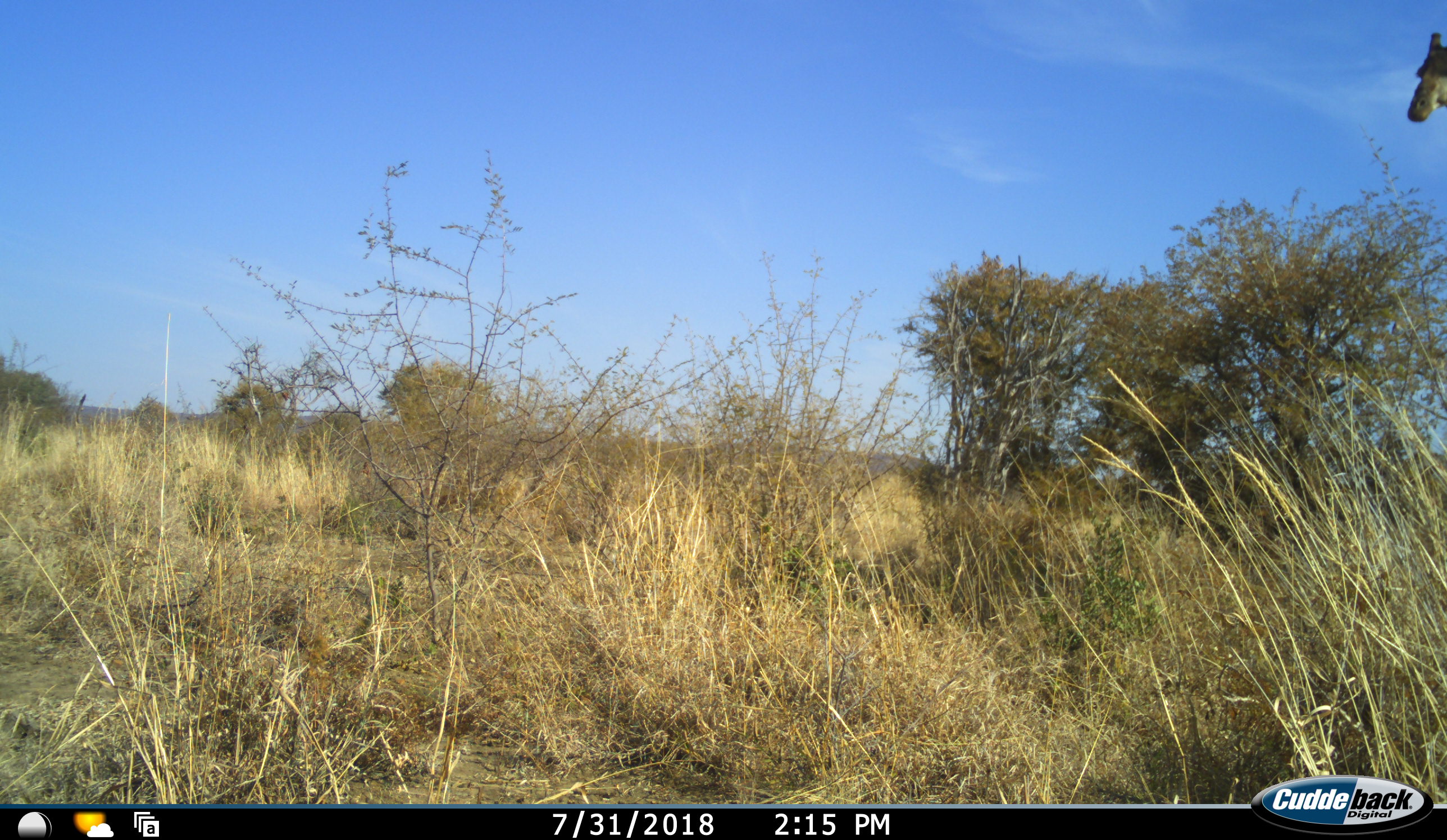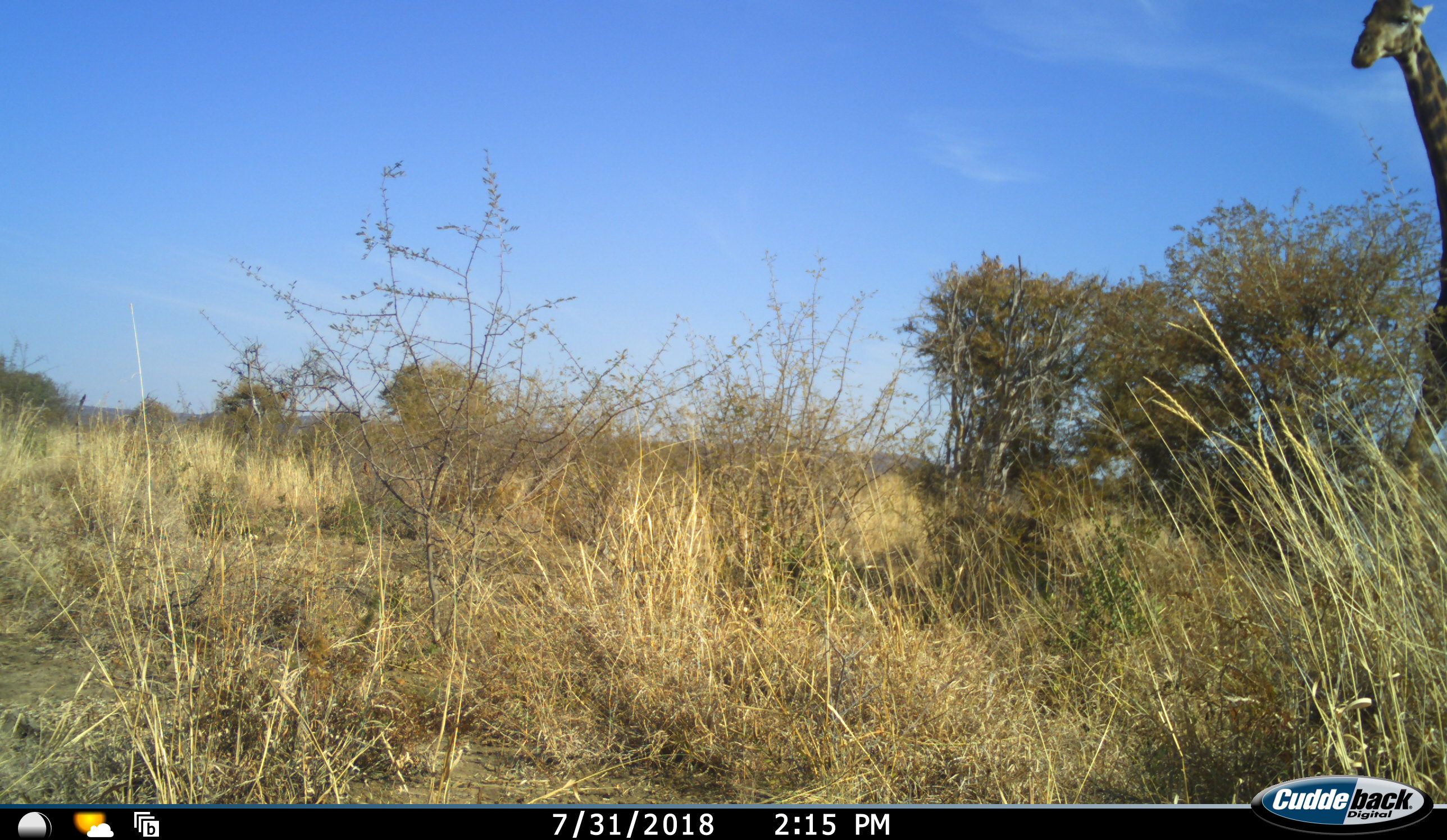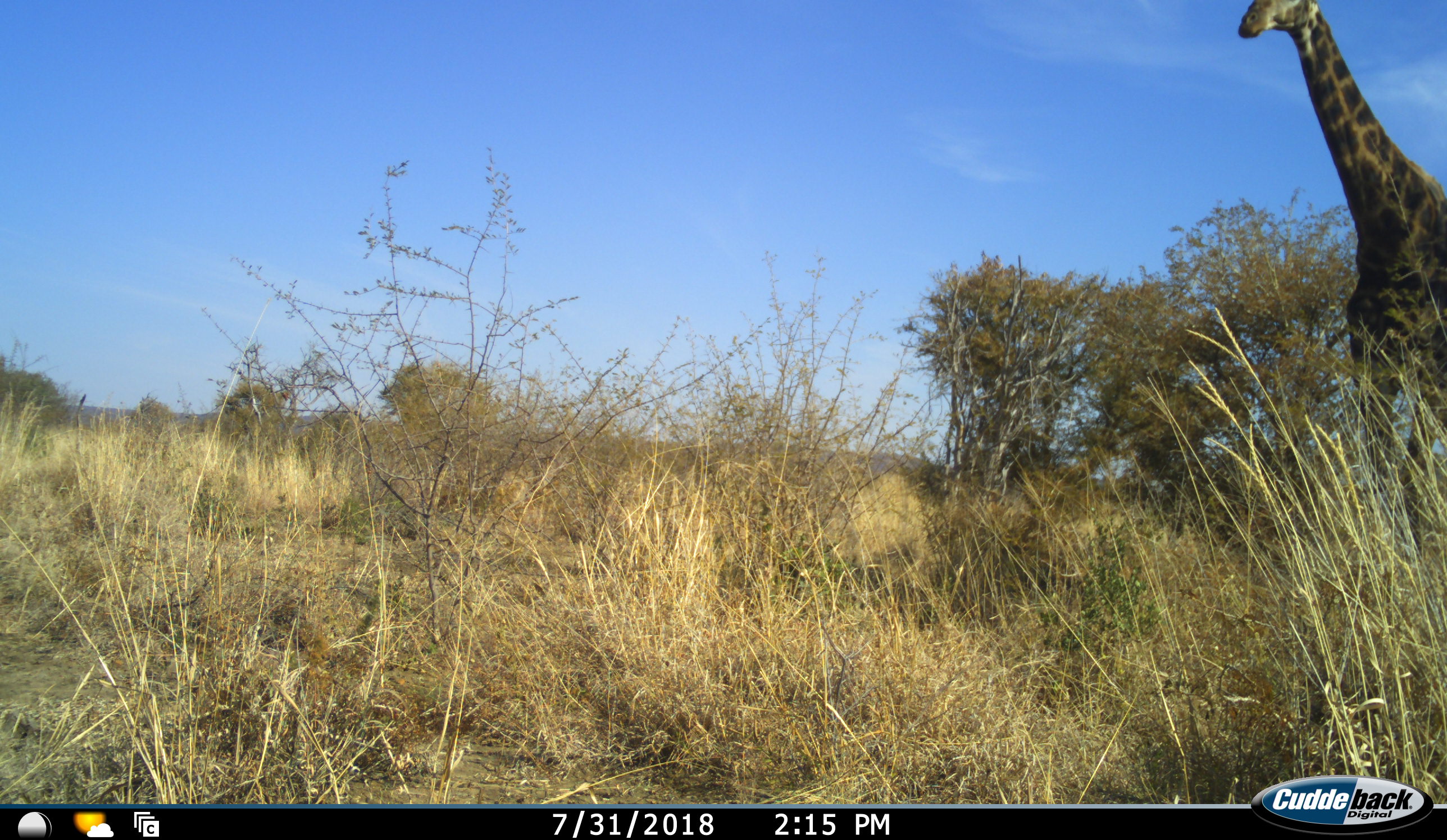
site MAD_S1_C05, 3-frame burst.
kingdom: Animalia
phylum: Chordata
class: Mammalia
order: Artiodactyla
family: Giraffidae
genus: Giraffa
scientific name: Giraffa camelopardalis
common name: giraffe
Giraffe (Giraffa camelopardalis), count 1. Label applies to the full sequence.